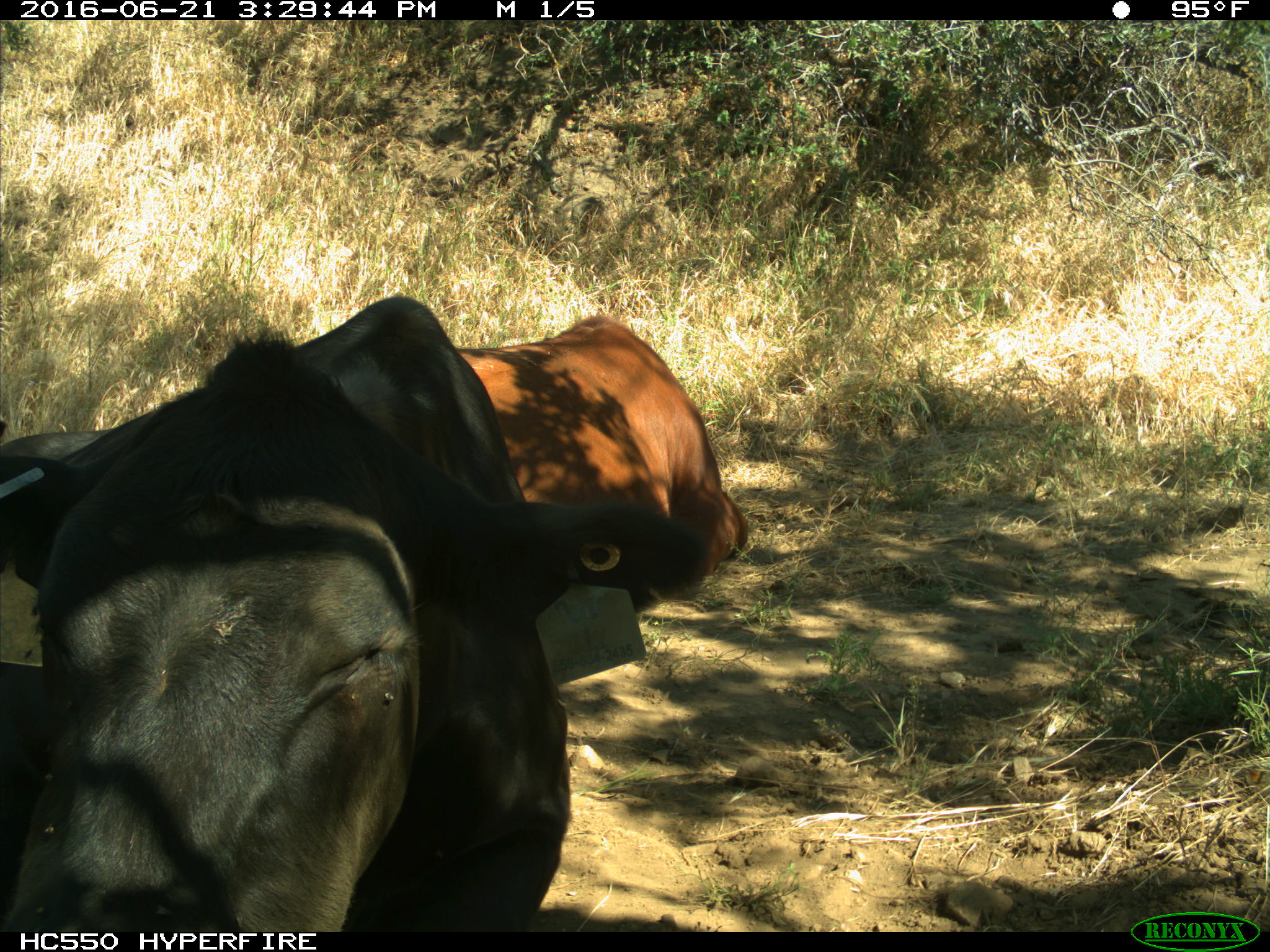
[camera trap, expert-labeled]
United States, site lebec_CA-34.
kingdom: Animalia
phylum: Chordata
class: Mammalia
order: Artiodactyla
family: Bovidae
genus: Bos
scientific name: Bos taurus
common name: domestic cow